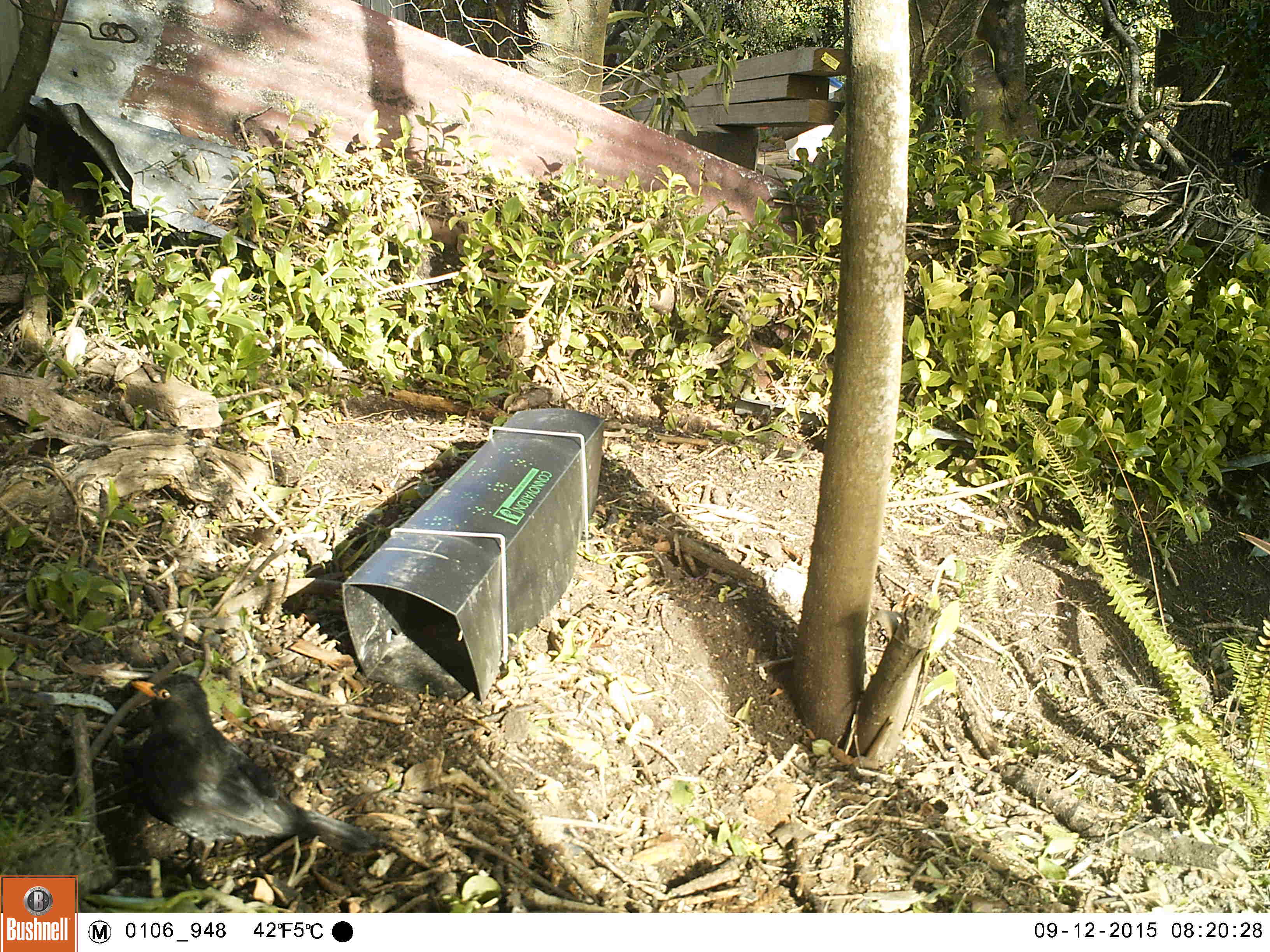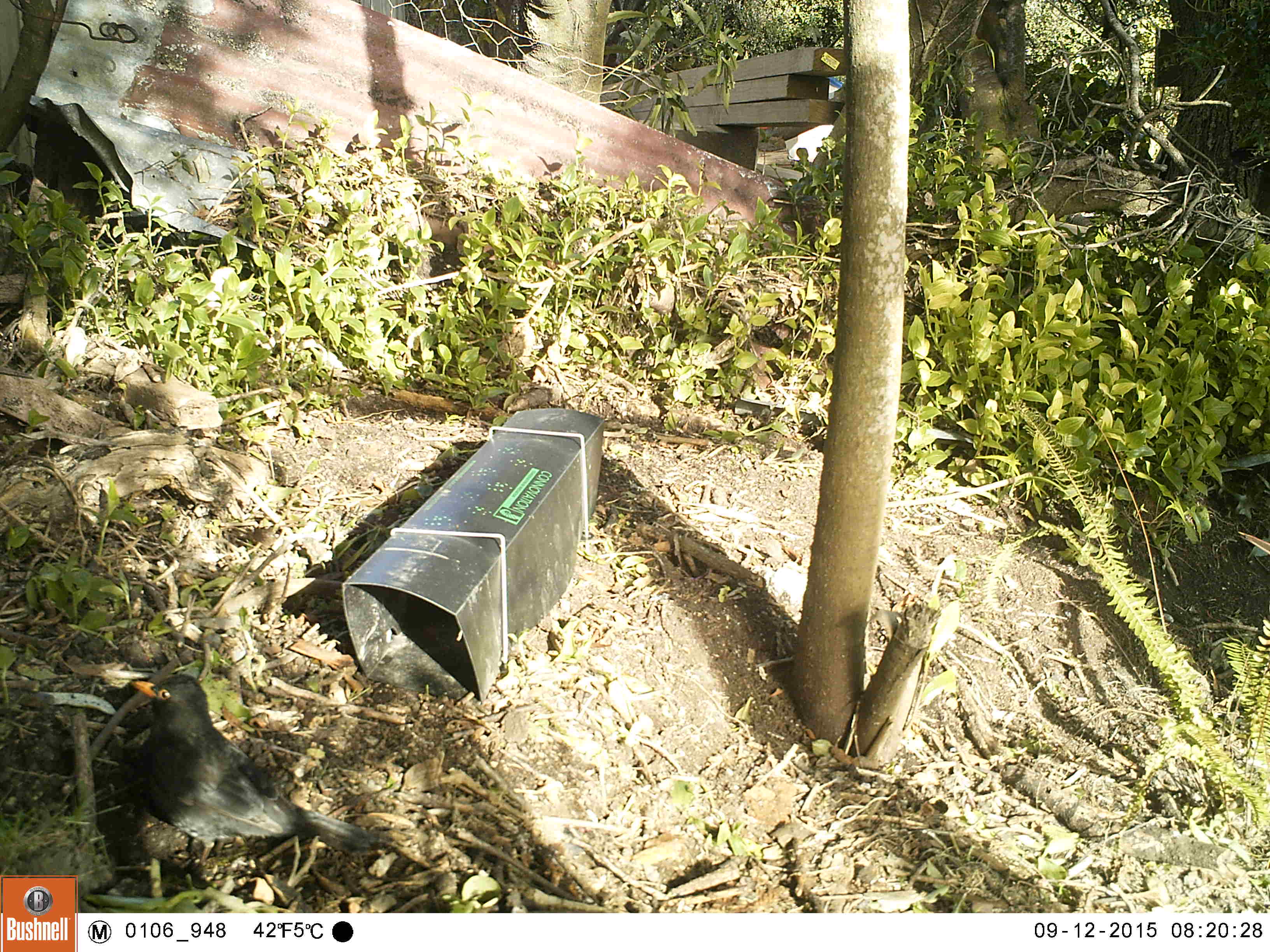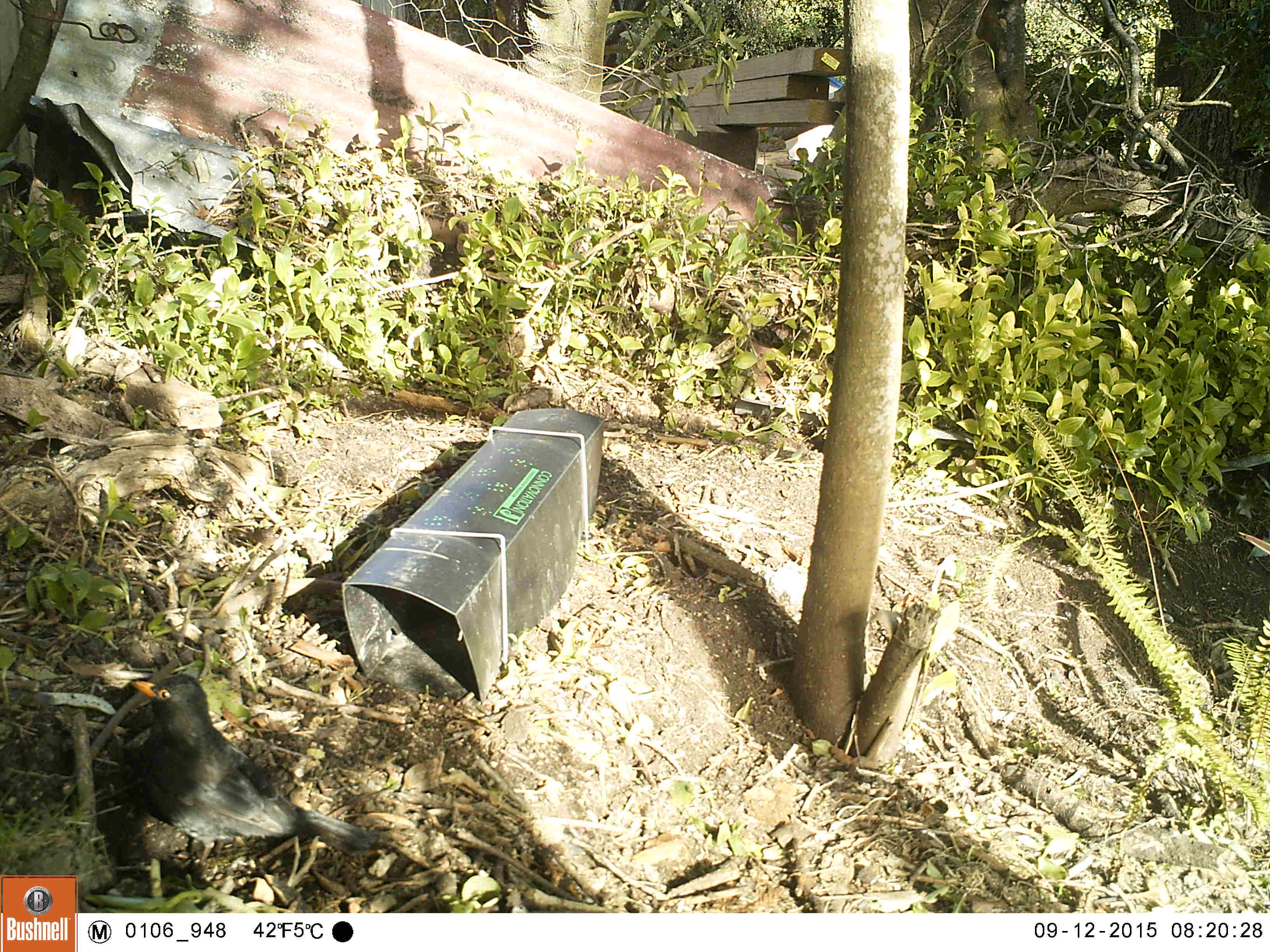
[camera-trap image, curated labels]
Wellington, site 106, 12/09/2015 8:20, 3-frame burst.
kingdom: Animalia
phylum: Chordata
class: Aves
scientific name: Aves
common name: bird